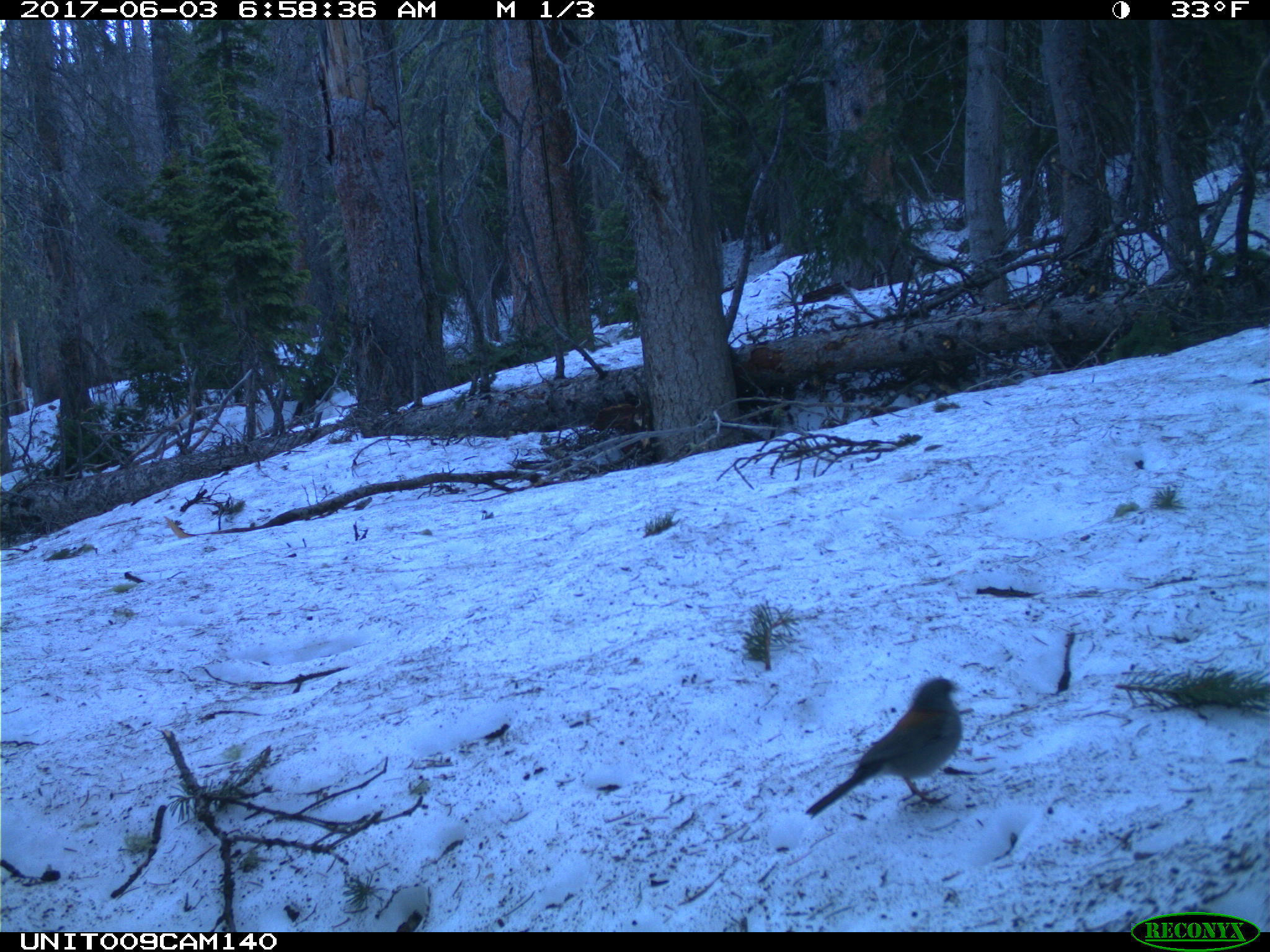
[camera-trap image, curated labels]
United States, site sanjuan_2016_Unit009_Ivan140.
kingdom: Animalia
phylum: Chordata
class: Aves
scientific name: Aves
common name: birds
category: unidentified bird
Unidentified bird (birds) (Aves).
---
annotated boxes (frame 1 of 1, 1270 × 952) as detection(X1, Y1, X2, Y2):
animal: detection(804, 676, 964, 819)